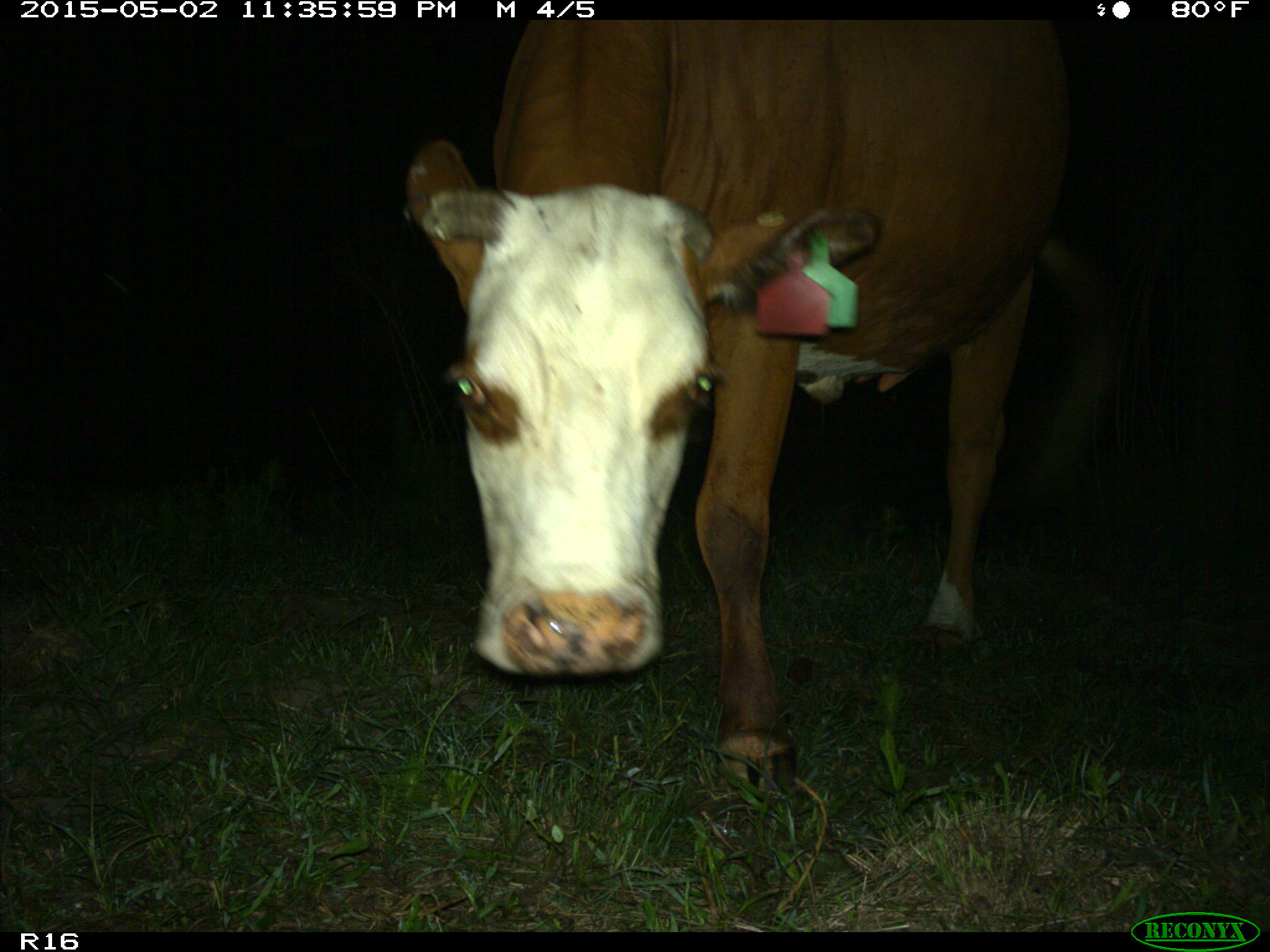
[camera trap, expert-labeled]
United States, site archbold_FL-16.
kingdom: Animalia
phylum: Chordata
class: Mammalia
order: Artiodactyla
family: Bovidae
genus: Bos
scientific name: Bos taurus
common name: domestic cow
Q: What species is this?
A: Bos taurus (domestic cow).